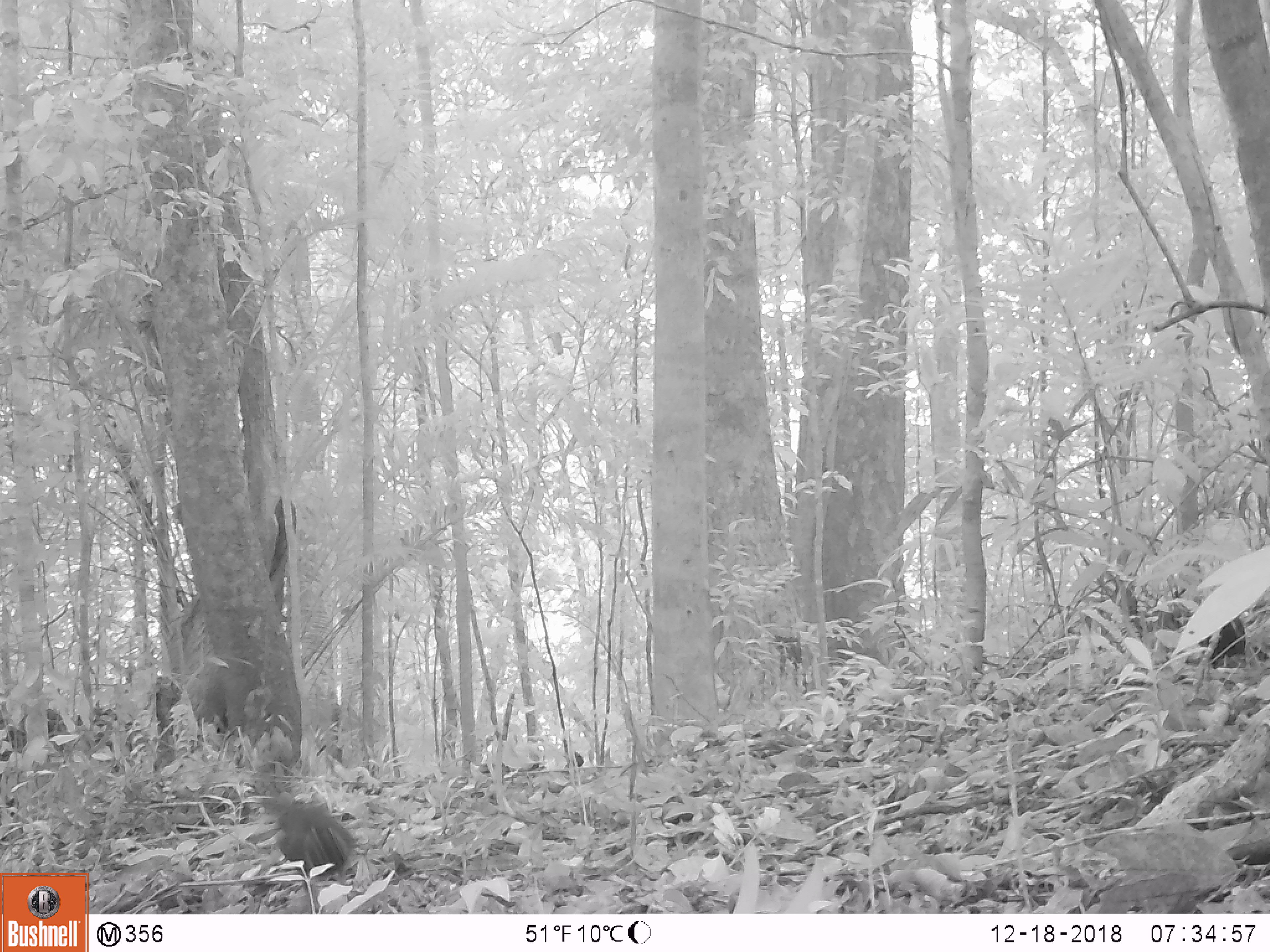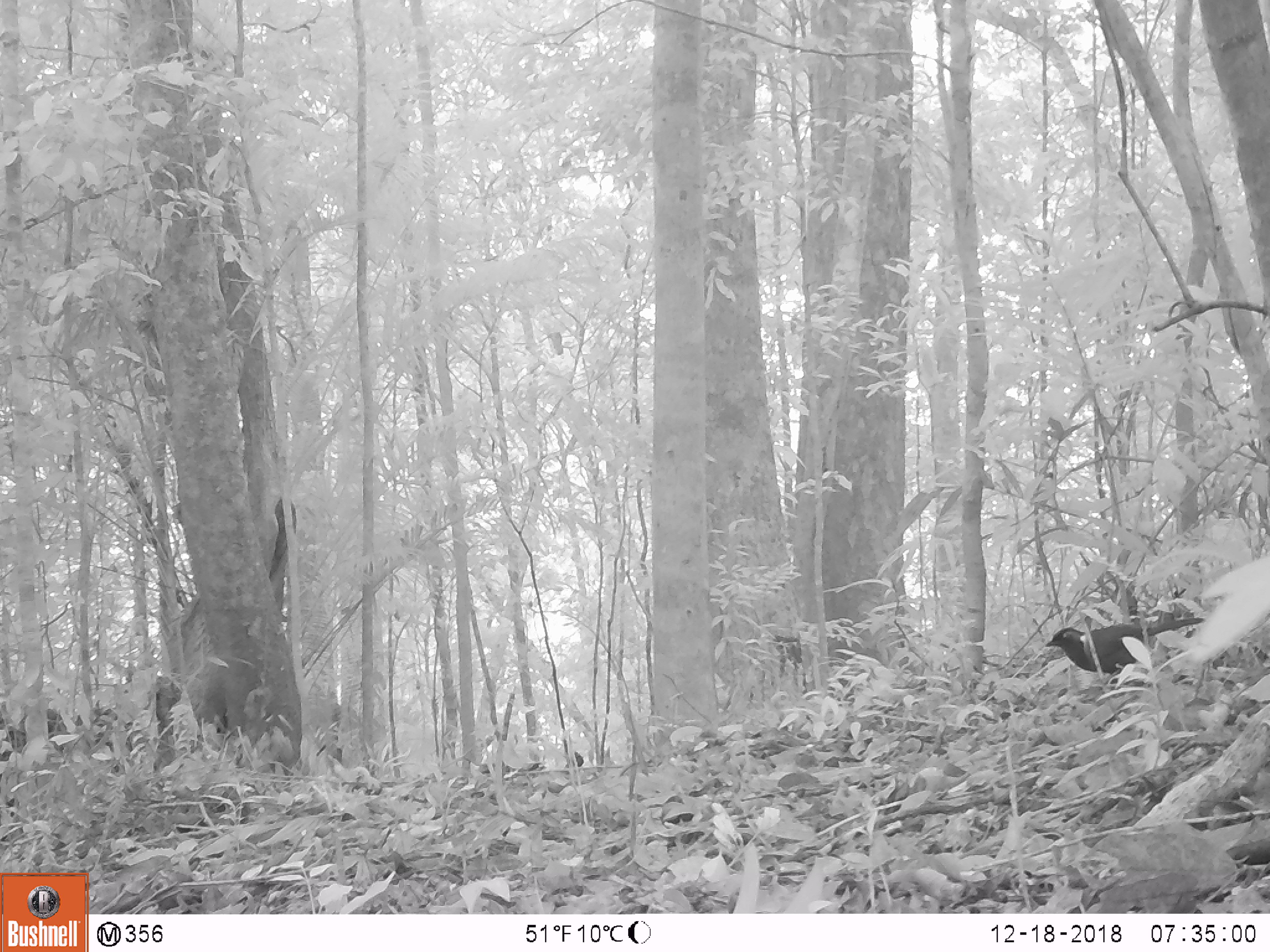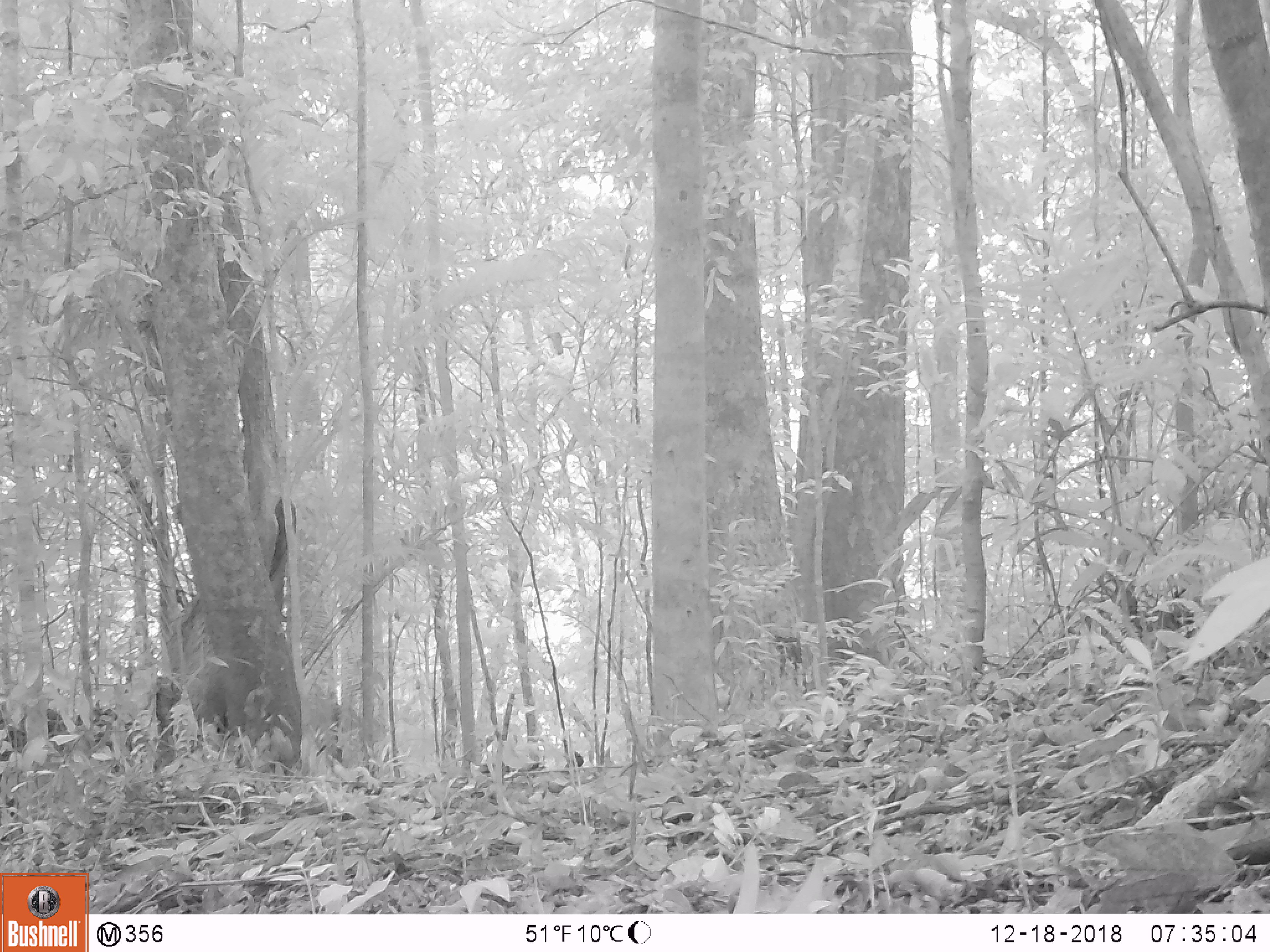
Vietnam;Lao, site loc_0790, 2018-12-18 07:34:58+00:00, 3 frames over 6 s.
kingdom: Animalia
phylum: Chordata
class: Aves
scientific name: Aves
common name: bird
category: unidentified bird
Unidentified bird (bird) (Aves). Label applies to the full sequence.